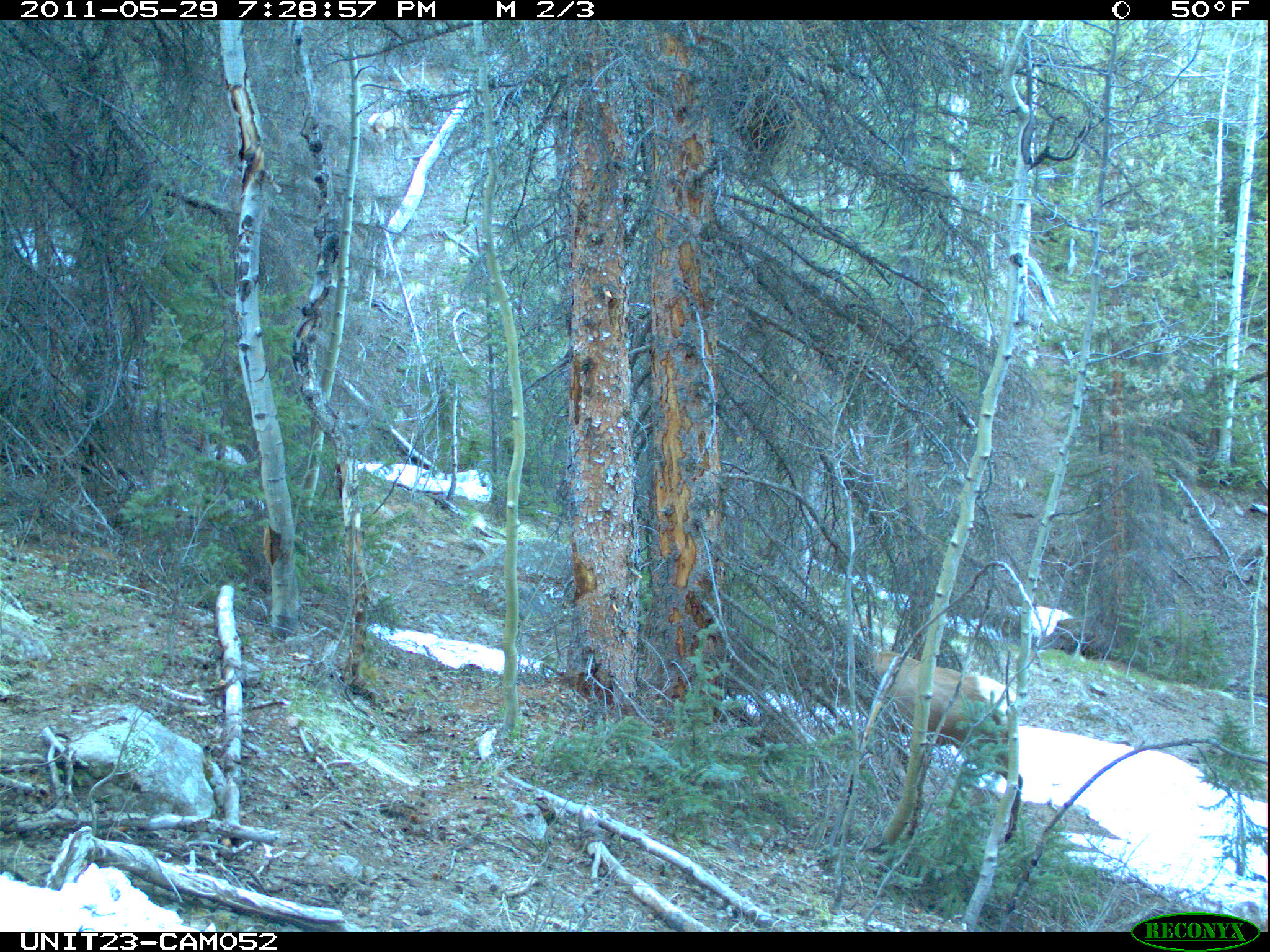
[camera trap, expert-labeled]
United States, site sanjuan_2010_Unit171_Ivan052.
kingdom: Animalia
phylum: Chordata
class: Mammalia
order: Artiodactyla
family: Cervidae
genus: Cervus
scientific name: Cervus elaphus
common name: red deer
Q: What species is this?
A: Cervus elaphus (red deer).